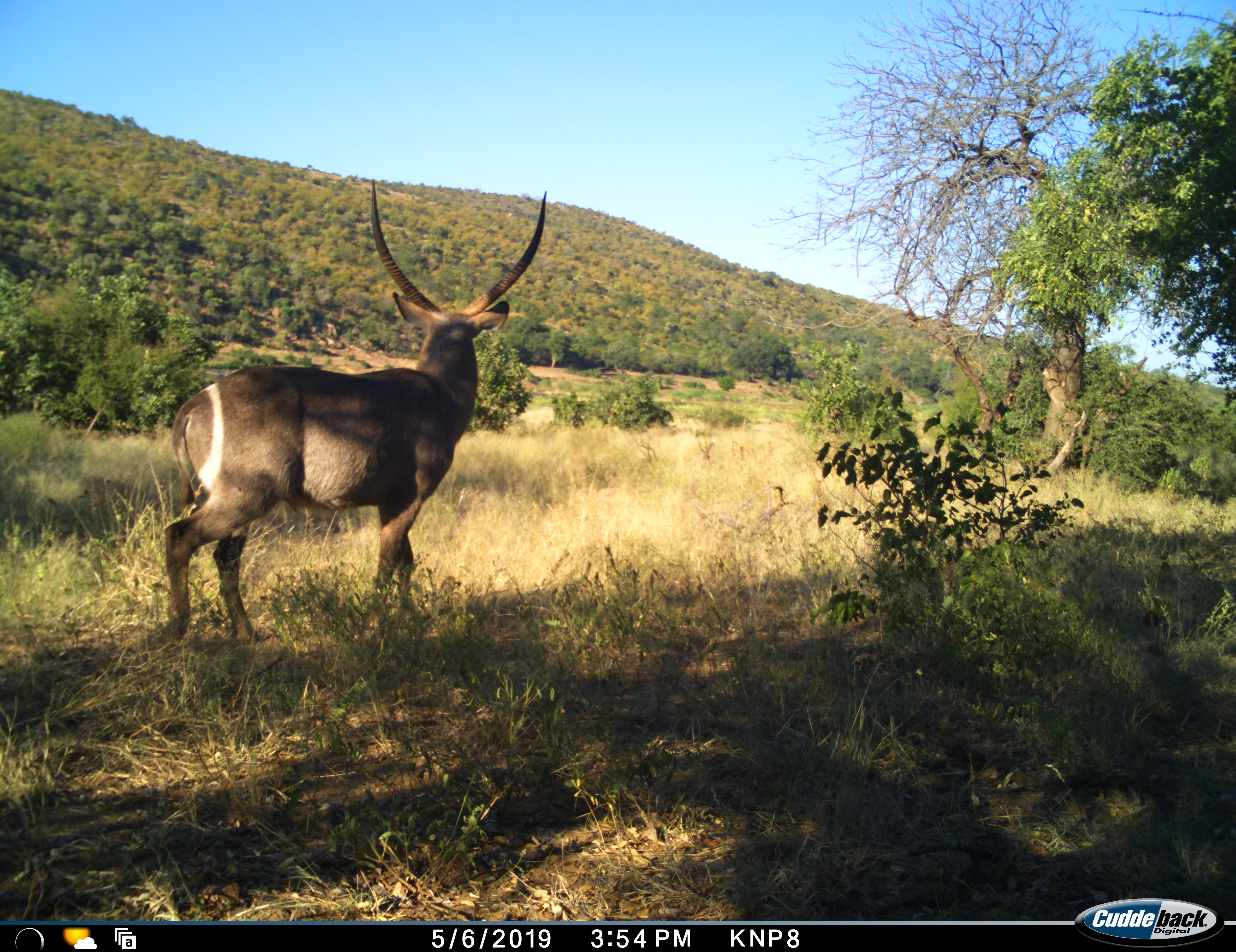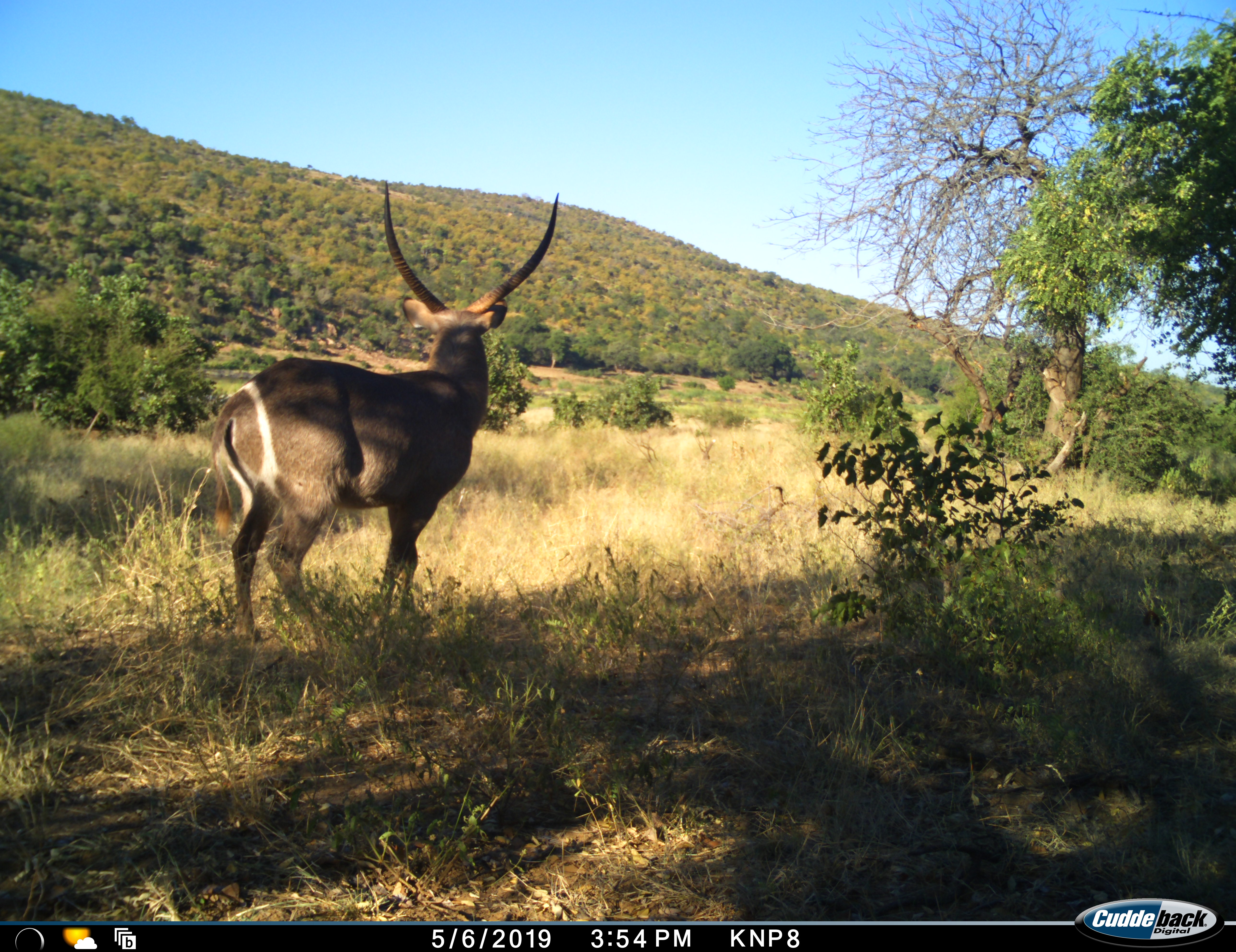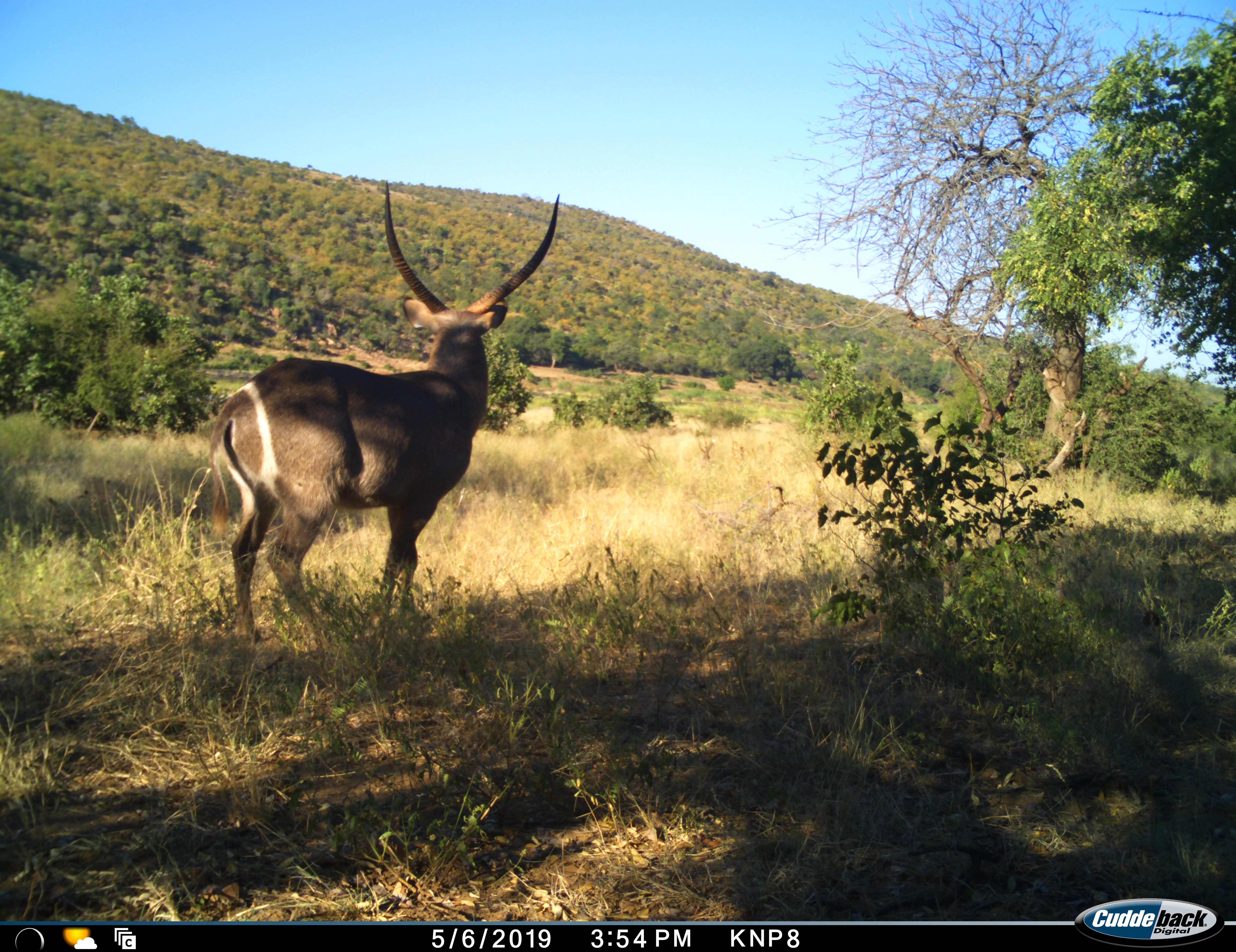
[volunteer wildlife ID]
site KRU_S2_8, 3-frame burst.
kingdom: Animalia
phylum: Chordata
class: Mammalia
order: Artiodactyla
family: Bovidae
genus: Kobus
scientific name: Kobus ellipsiprymnus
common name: waterbuck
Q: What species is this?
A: Waterbuck (Kobus ellipsiprymnus).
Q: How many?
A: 1.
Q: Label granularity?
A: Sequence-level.